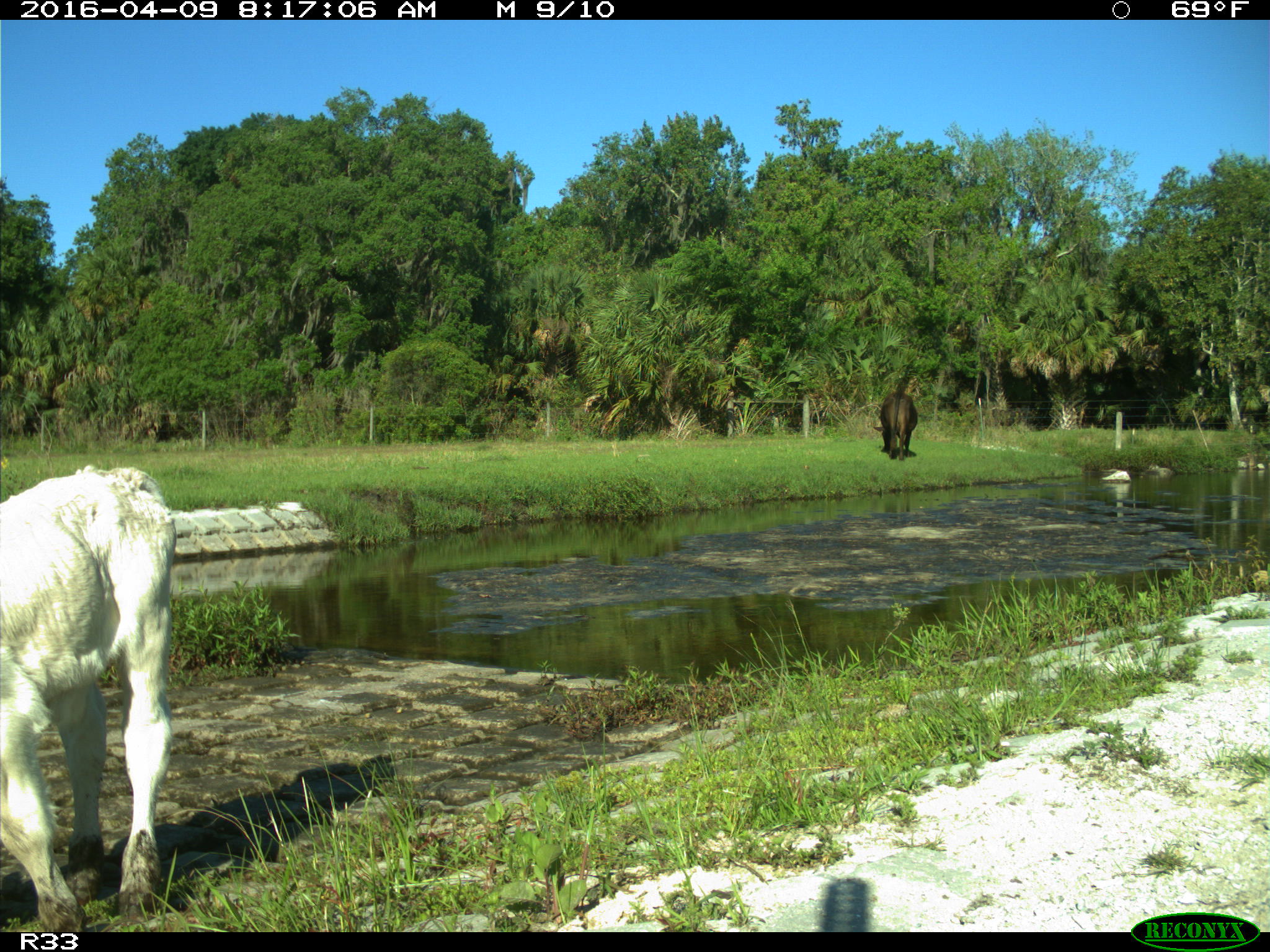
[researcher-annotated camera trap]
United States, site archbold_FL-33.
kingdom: Animalia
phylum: Chordata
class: Mammalia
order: Artiodactyla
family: Bovidae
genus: Bos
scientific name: Bos taurus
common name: domestic cow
Bos taurus (domestic cow).